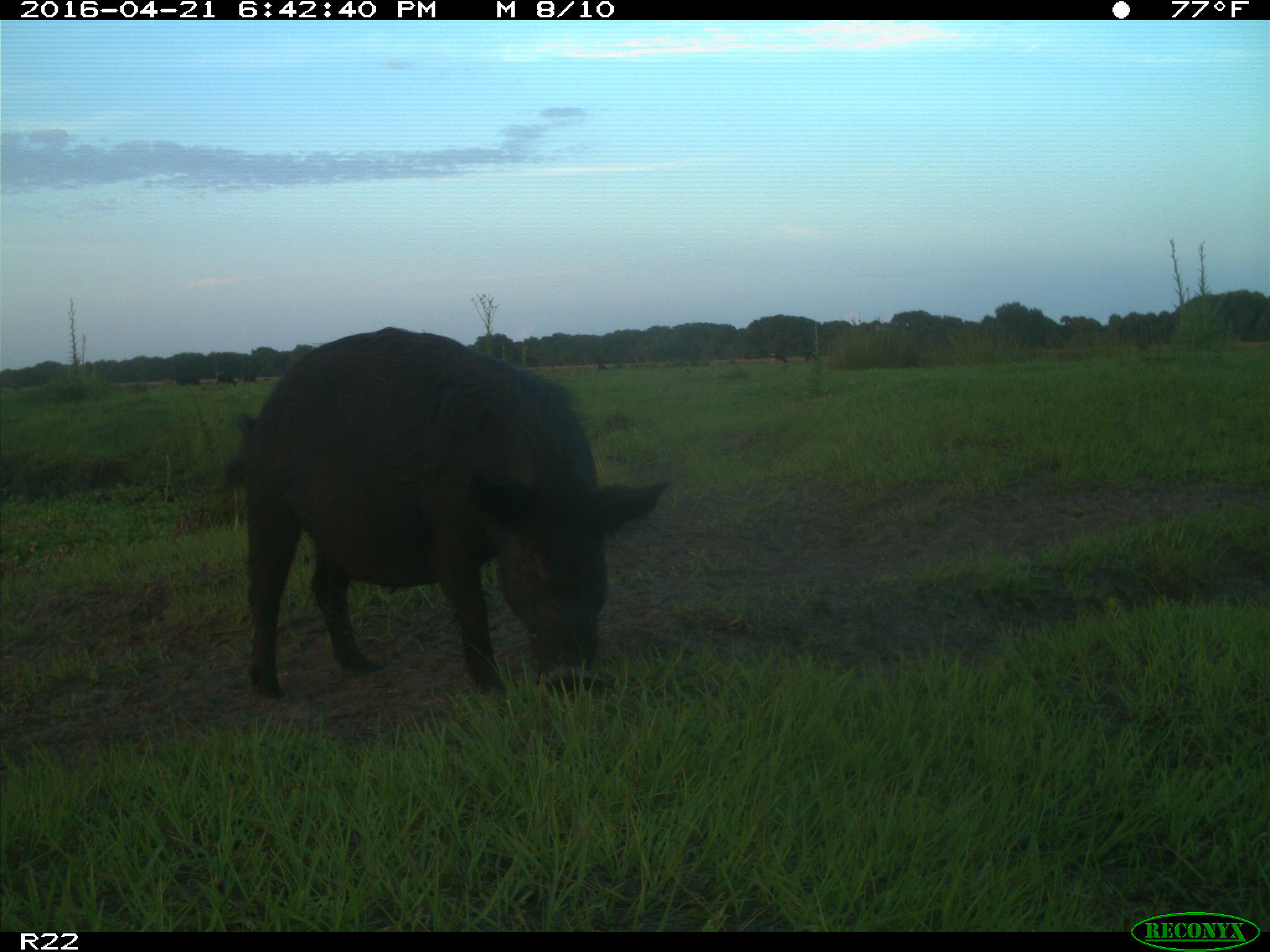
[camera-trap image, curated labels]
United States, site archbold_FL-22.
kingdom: Animalia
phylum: Chordata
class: Mammalia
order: Artiodactyla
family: Suidae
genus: Sus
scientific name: Sus scrofa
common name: wild boar